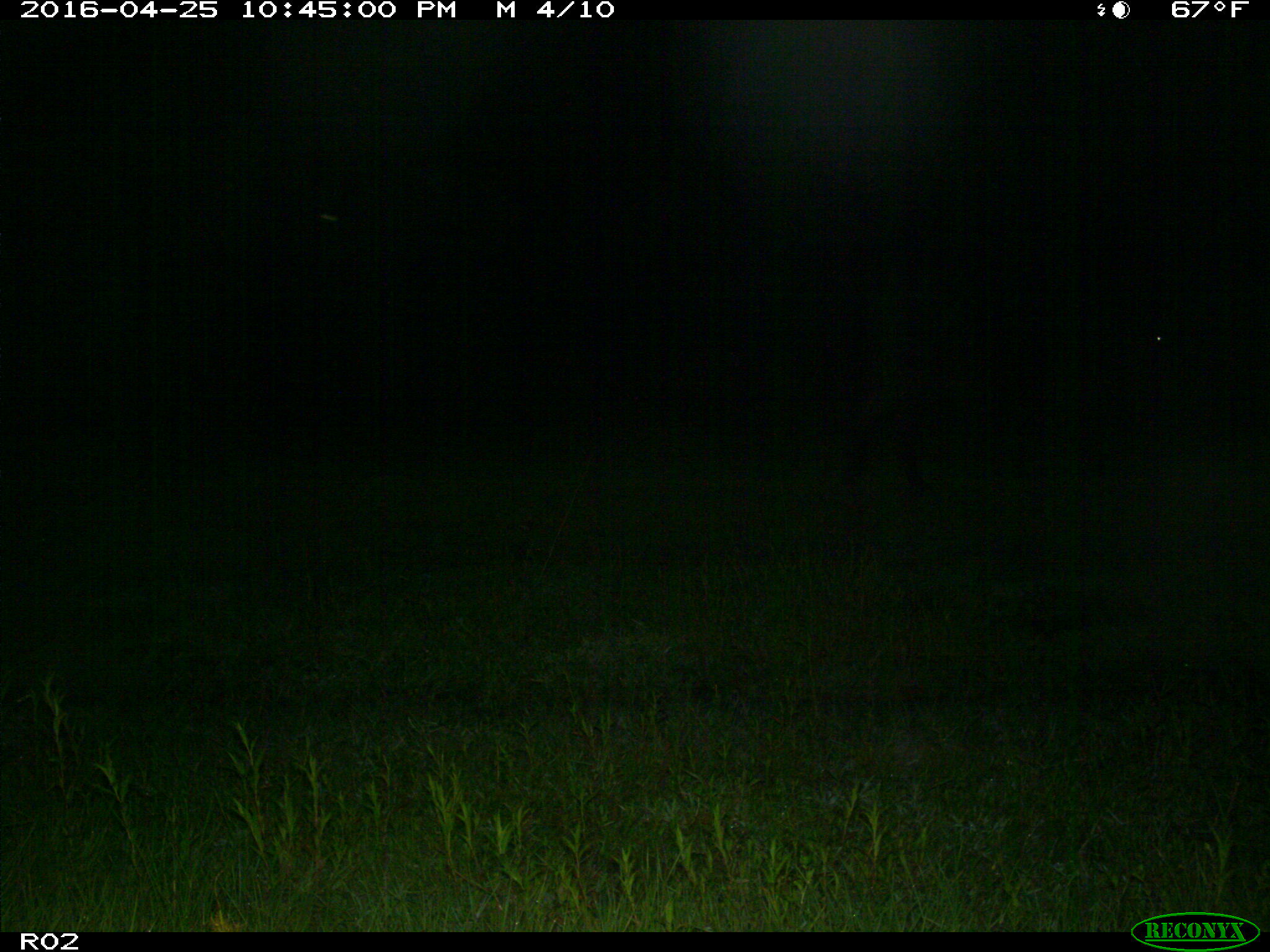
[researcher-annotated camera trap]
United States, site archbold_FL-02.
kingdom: Animalia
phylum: Chordata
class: Mammalia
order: Artiodactyla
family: Bovidae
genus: Bos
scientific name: Bos taurus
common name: domestic cow